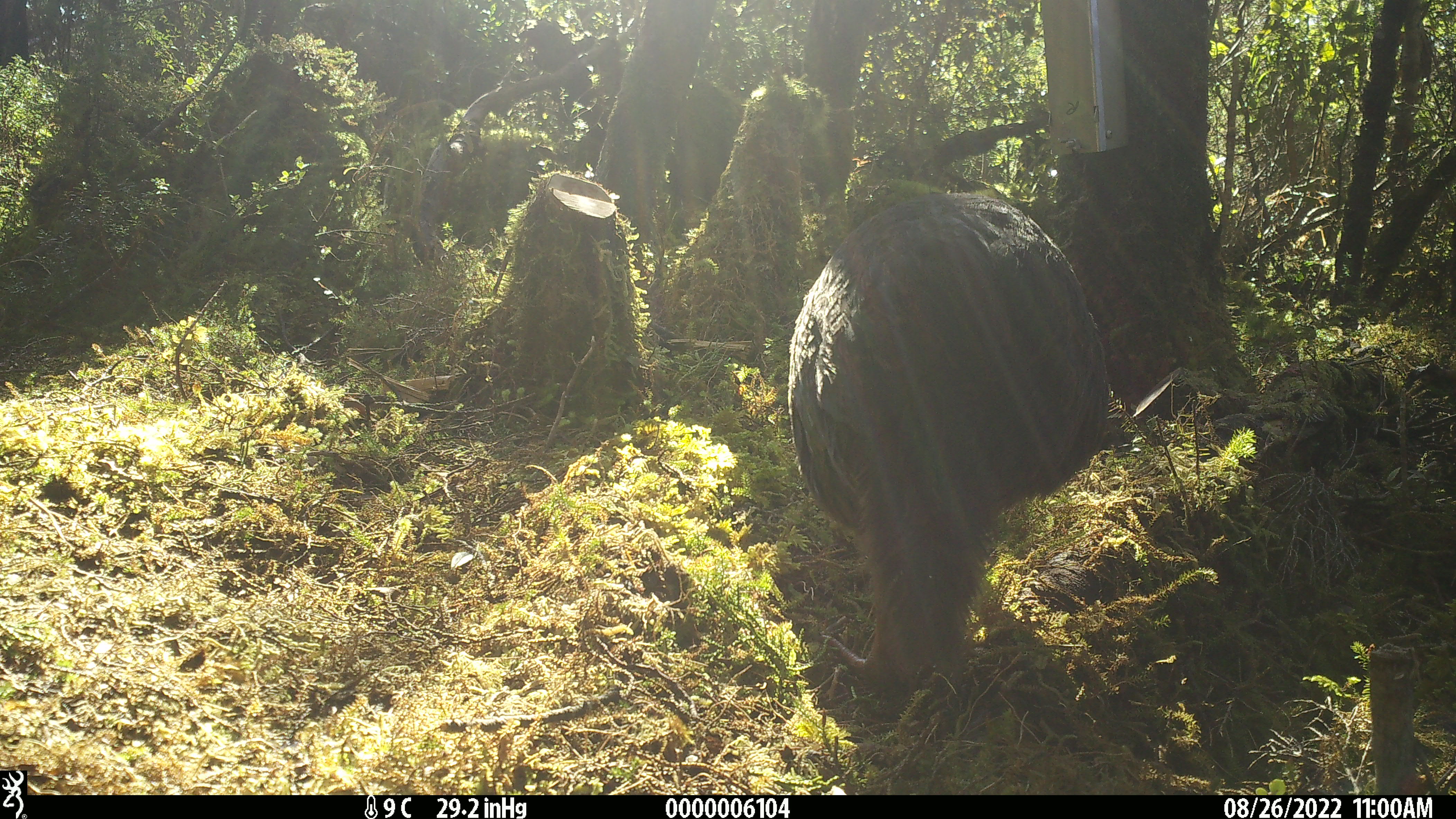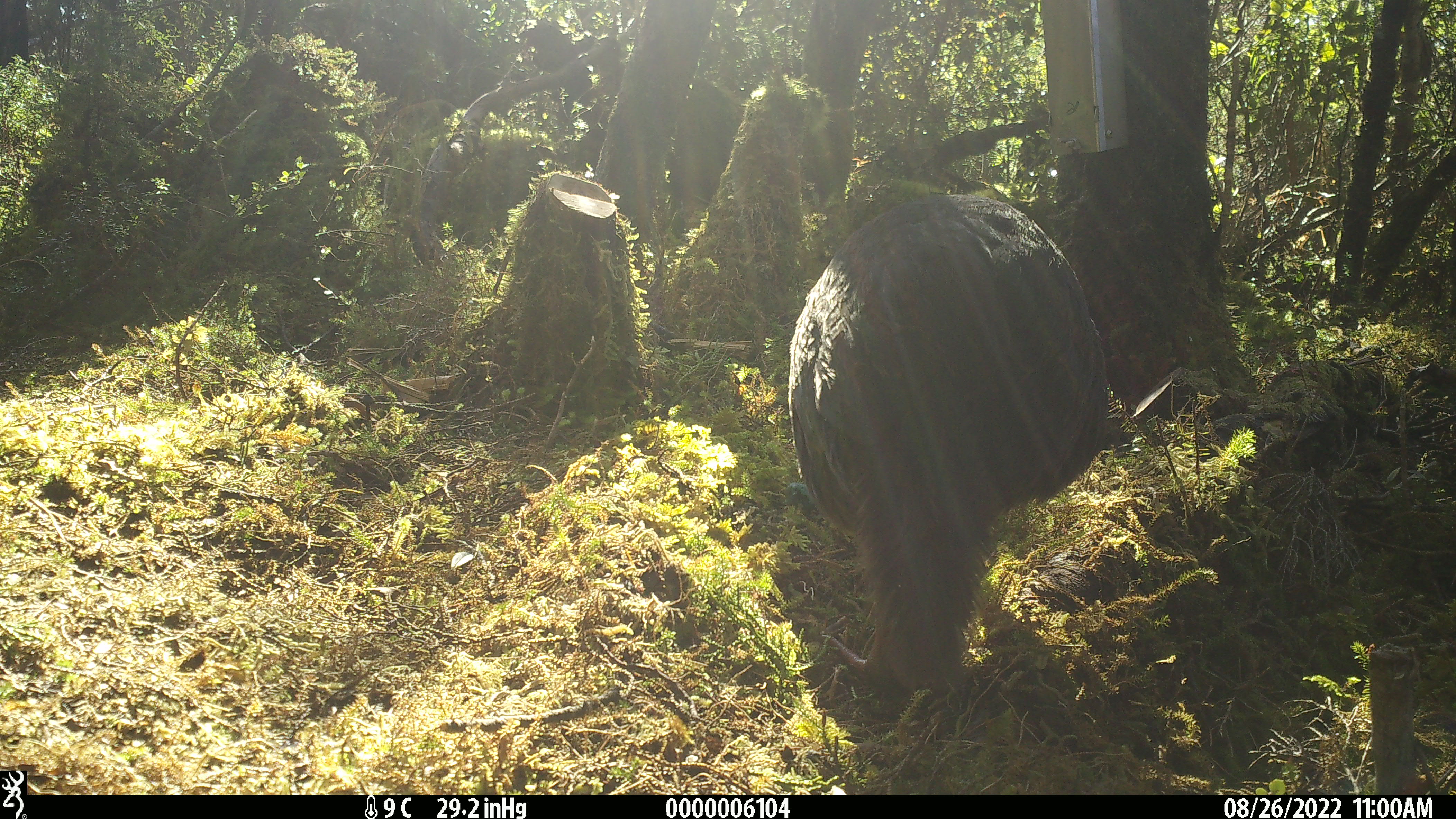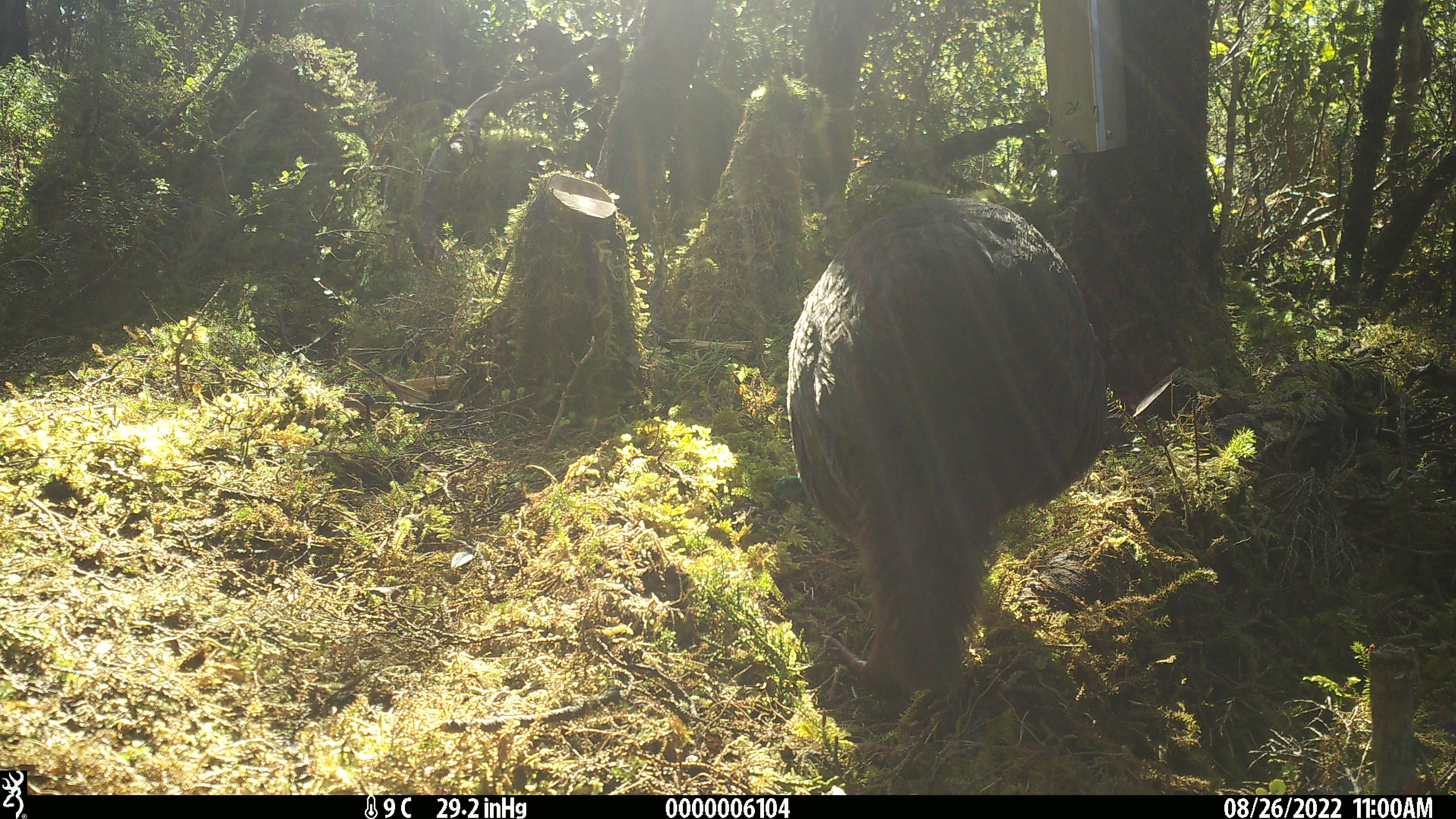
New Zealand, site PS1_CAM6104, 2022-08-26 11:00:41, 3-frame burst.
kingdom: Animalia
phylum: Chordata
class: Aves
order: Gruiformes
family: Rallidae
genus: Gallirallus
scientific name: Gallirallus australis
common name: weka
Weka (Gallirallus australis).